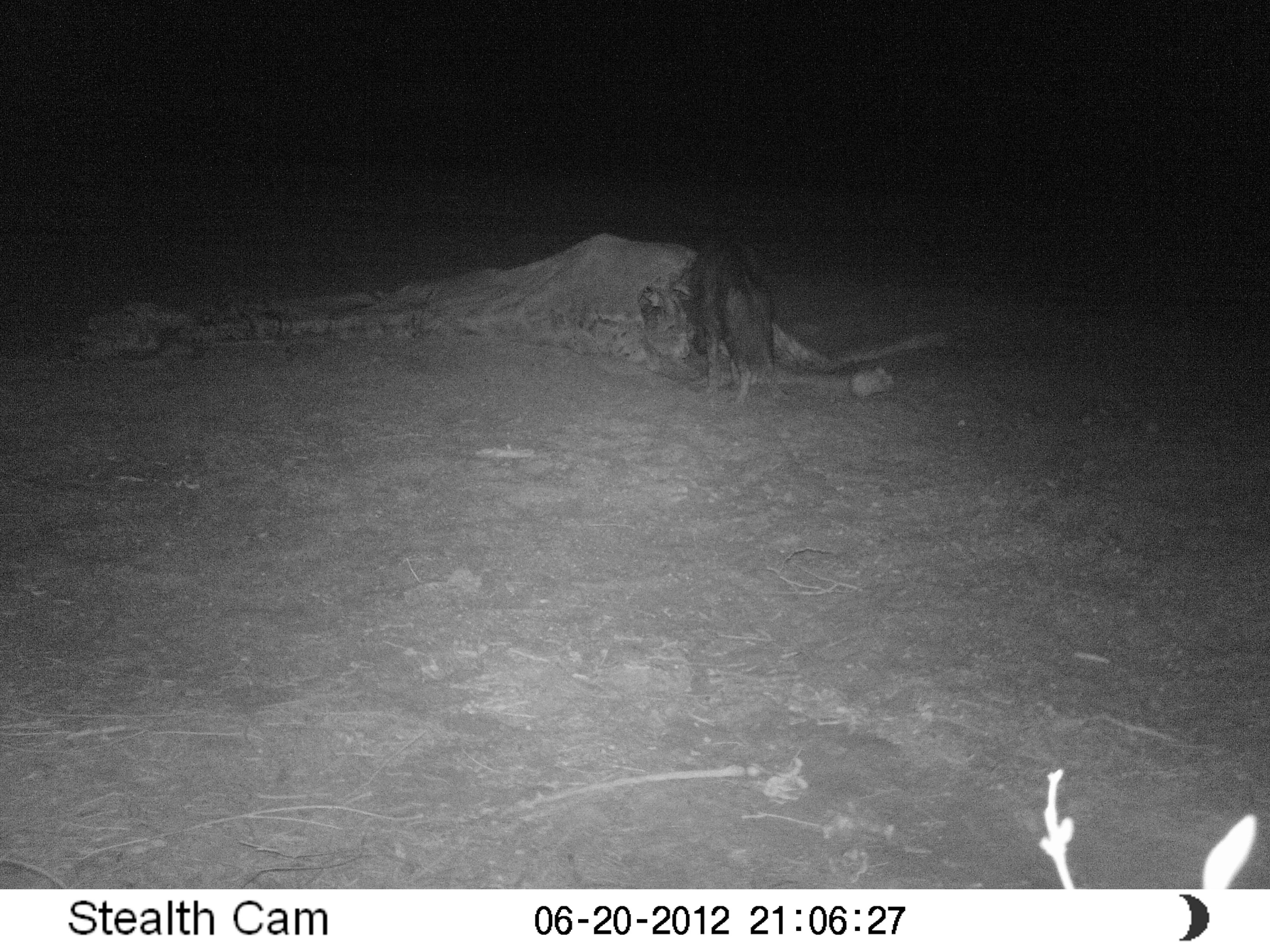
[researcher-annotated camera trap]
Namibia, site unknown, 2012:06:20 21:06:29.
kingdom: Animalia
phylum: Chordata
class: Mammalia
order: Carnivora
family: Hyaenidae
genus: Parahyaena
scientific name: Parahyaena brunnea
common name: brown hyena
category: hyaena brunnea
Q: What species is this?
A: Hyaena brunnea (brown hyena) (Parahyaena brunnea).